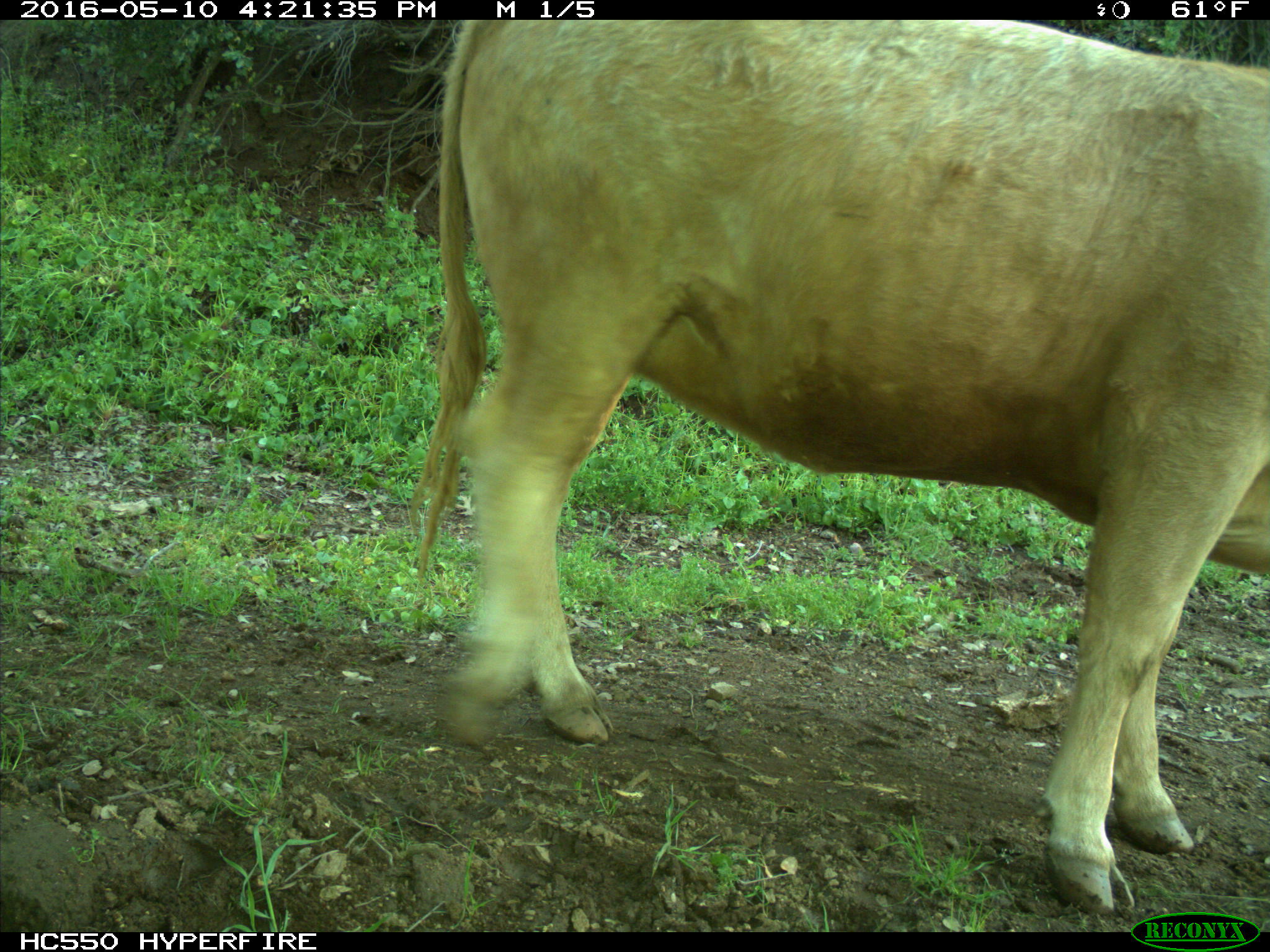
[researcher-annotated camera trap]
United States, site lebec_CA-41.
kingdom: Animalia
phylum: Chordata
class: Mammalia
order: Artiodactyla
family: Bovidae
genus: Bos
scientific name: Bos taurus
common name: domestic cow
Bos taurus (domestic cow).